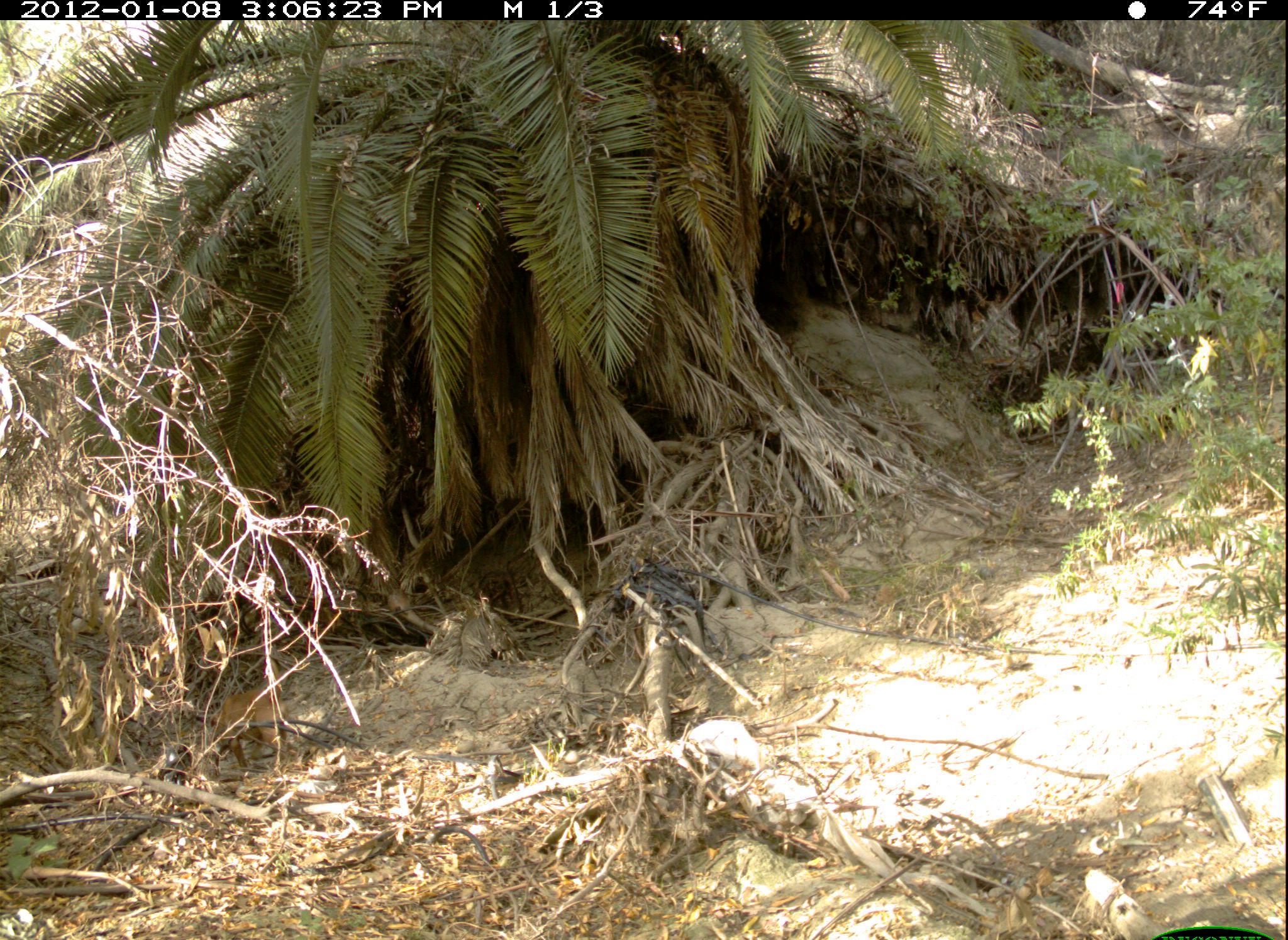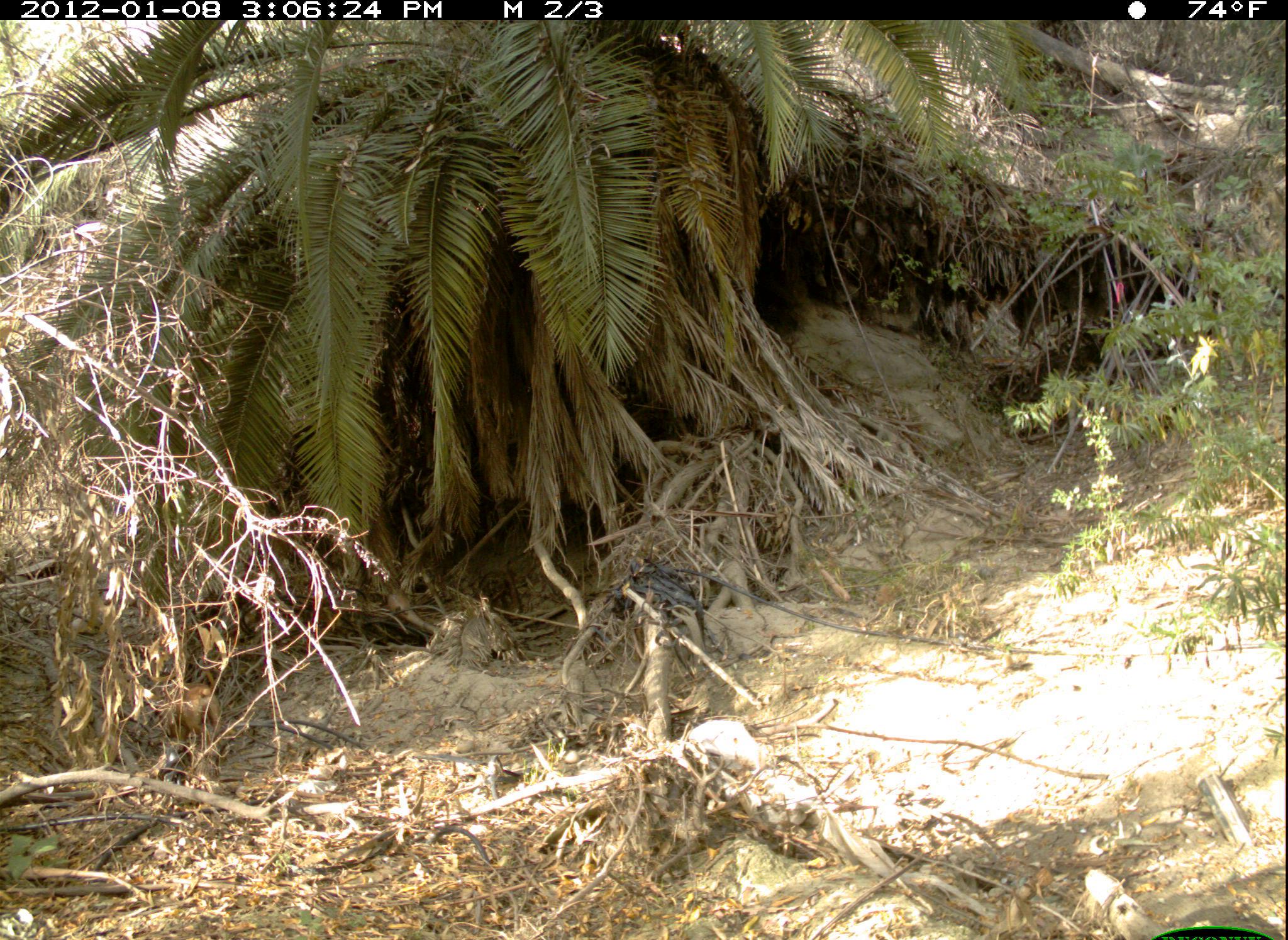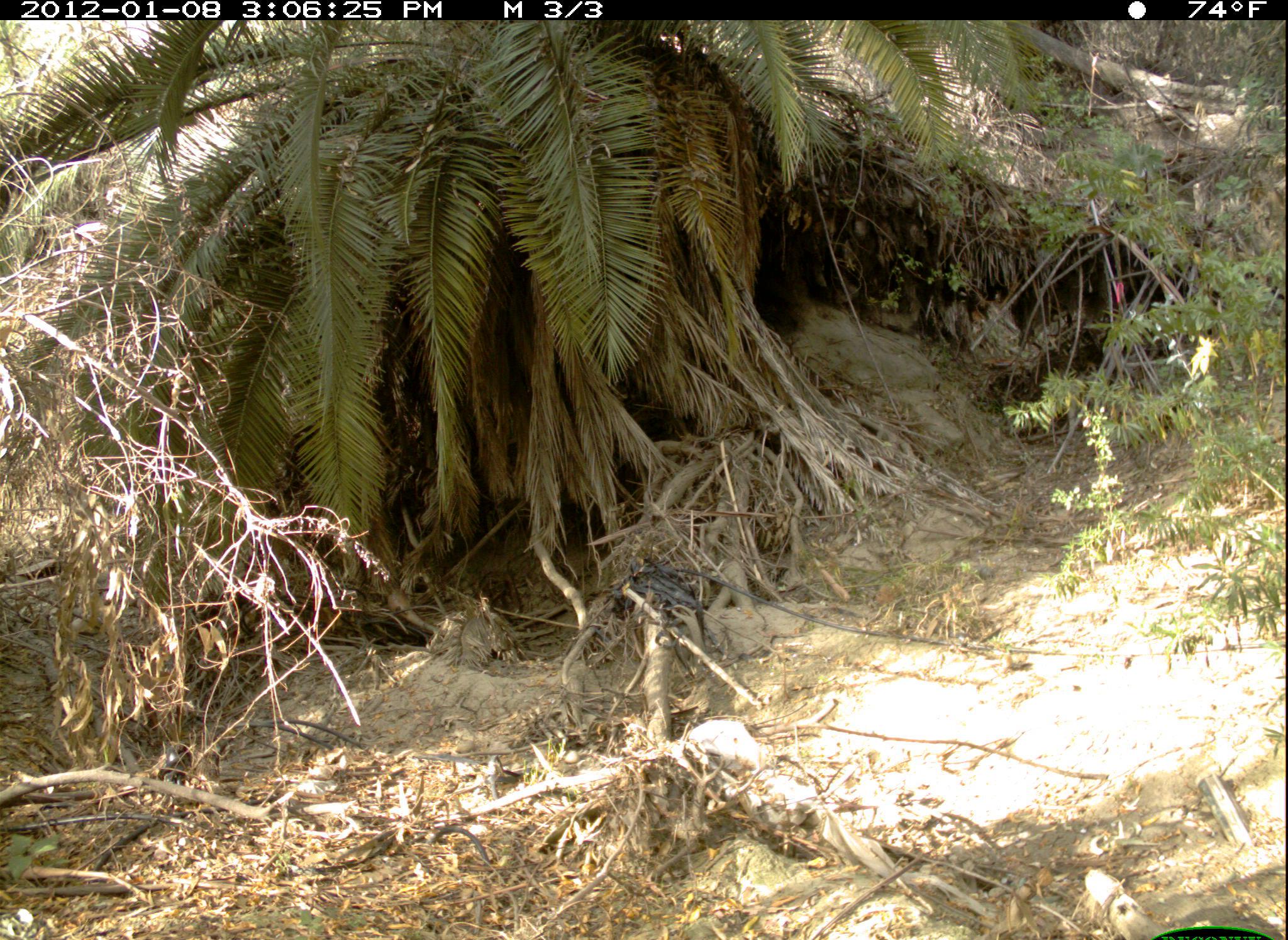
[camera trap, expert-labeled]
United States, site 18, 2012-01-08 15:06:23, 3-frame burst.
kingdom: Animalia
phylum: Chordata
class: Mammalia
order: Carnivora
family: Canidae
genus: Canis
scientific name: Canis familiaris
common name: domestic dog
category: dog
Dog (domestic dog) (Canis familiaris).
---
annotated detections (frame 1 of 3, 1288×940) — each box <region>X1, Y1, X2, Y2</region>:
dog: <region>209, 689, 287, 769</region>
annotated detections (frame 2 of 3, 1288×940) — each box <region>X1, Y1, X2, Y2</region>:
dog: <region>168, 686, 224, 766</region>